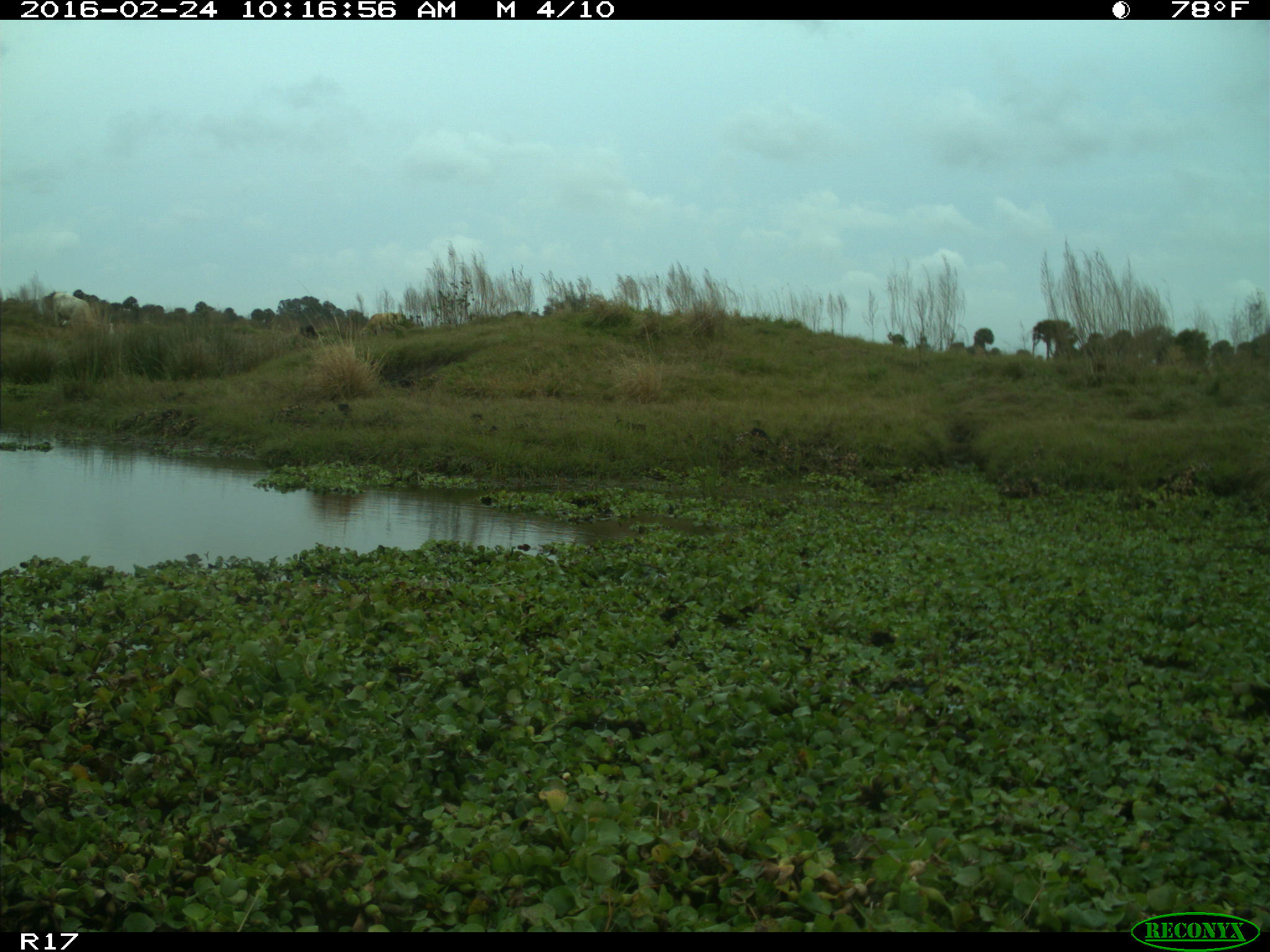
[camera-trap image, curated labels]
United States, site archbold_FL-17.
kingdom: Animalia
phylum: Chordata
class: Mammalia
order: Artiodactyla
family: Bovidae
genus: Bos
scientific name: Bos taurus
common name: domestic cow